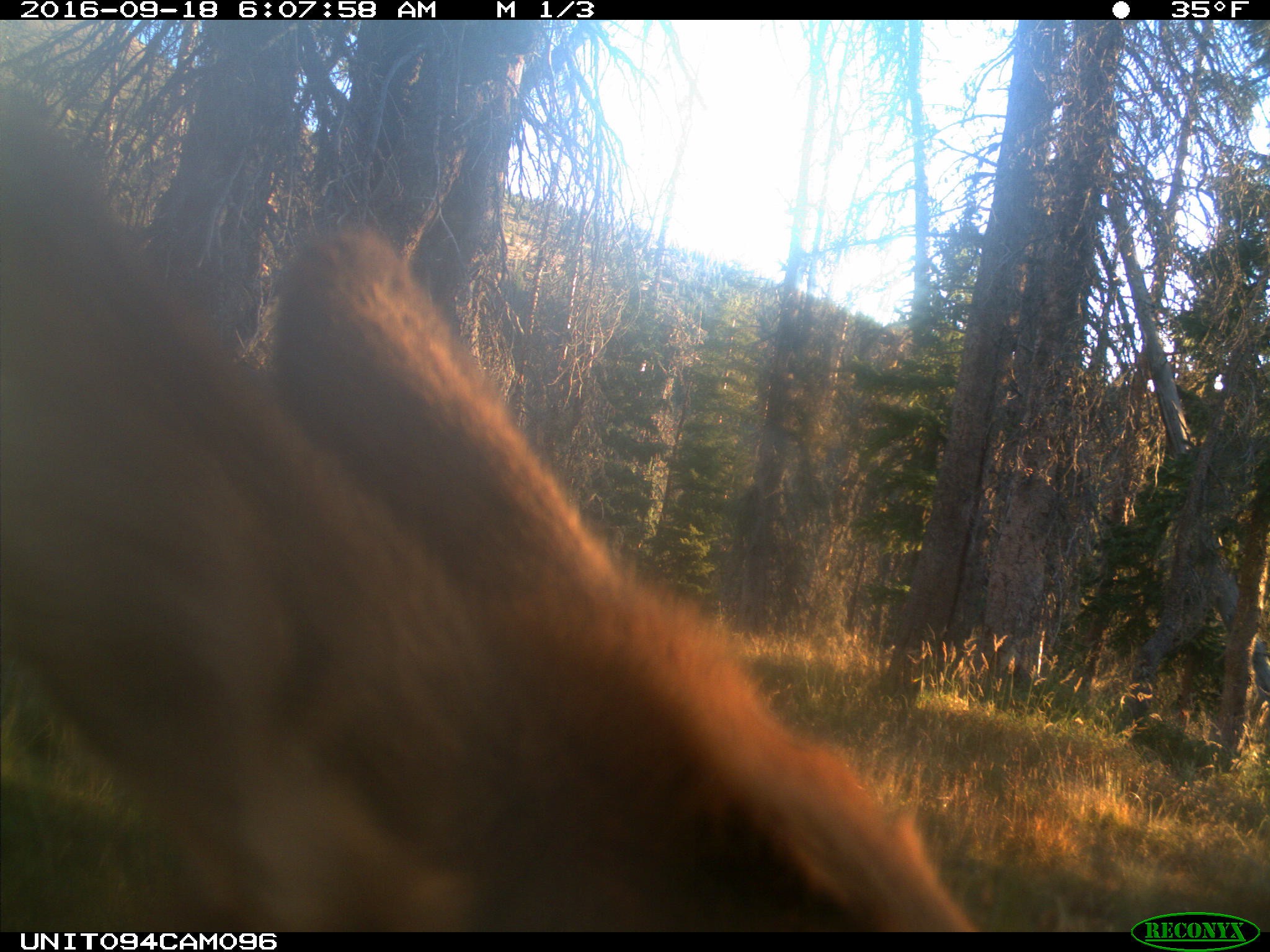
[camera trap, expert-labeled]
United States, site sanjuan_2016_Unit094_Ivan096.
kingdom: Animalia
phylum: Chordata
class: Mammalia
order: Artiodactyla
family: Cervidae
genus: Cervus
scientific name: Cervus elaphus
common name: red deer